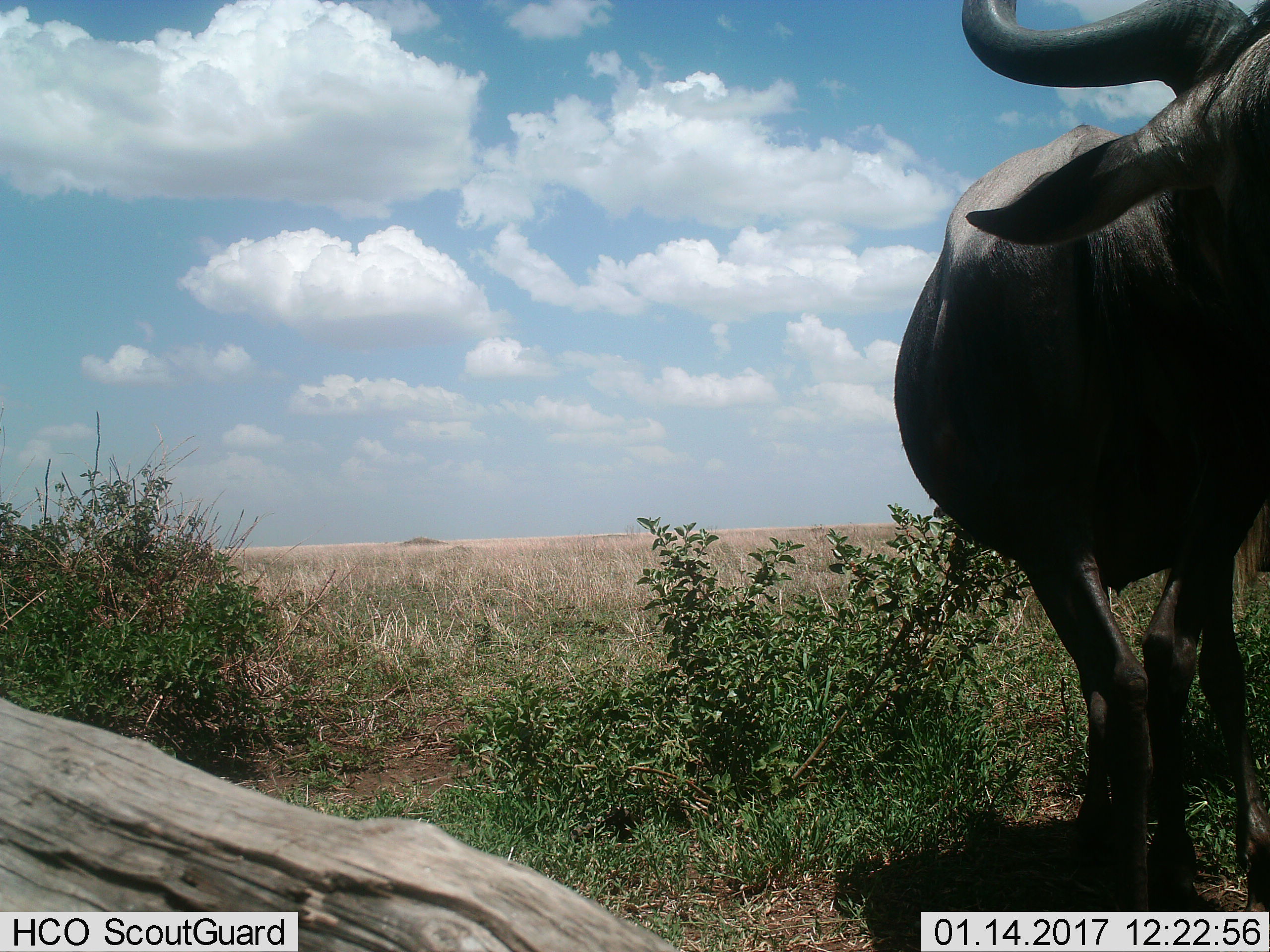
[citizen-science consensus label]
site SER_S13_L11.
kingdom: Animalia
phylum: Chordata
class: Mammalia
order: Artiodactyla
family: Bovidae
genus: Connochaetes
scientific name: Connochaetes taurinus taurinus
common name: blue wildebeest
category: wildebeestblue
Wildebeestblue (blue wildebeest) (Connochaetes taurinus taurinus), count 1. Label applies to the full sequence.